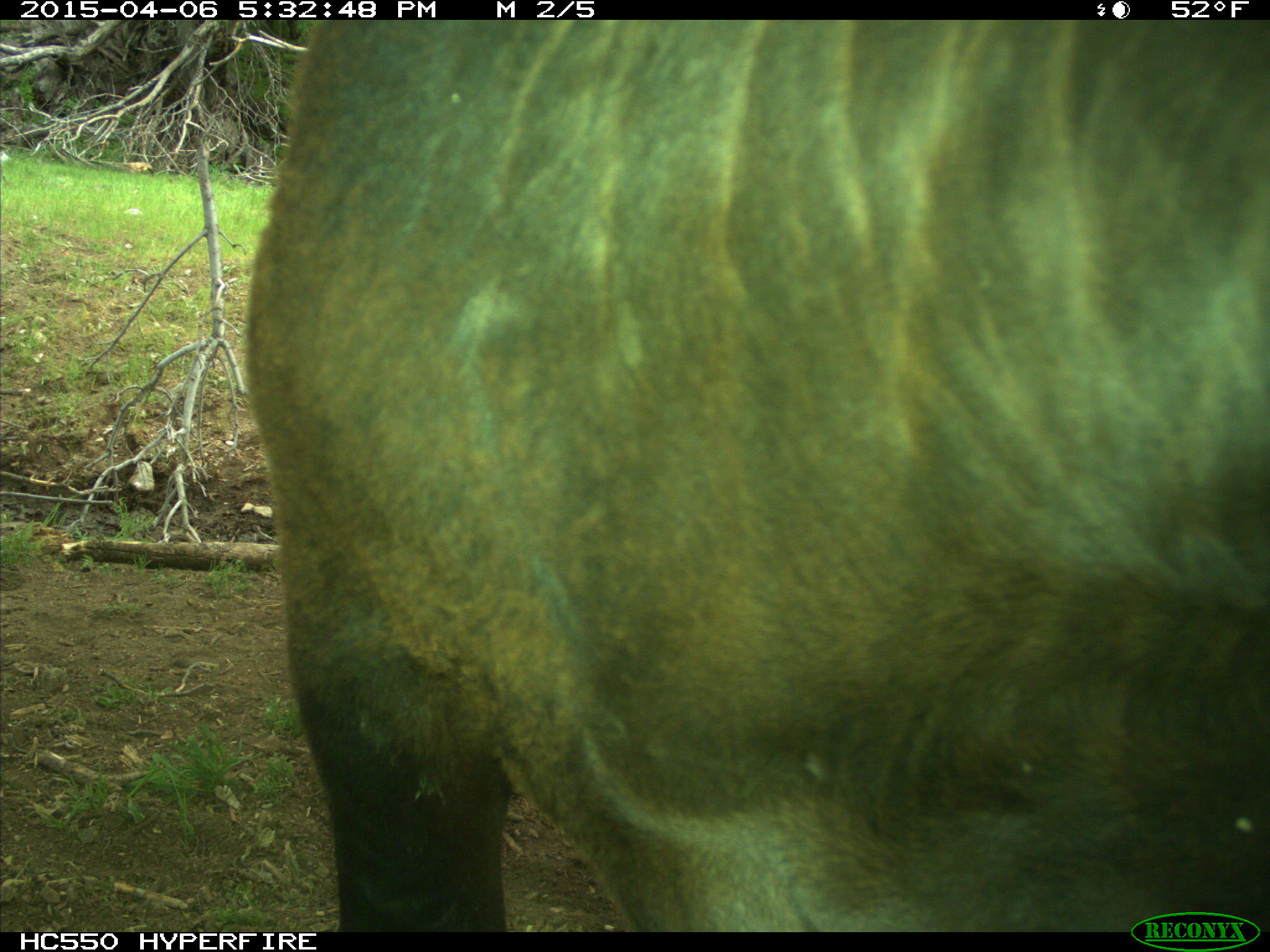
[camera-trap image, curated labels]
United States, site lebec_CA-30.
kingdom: Animalia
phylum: Chordata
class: Mammalia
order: Artiodactyla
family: Bovidae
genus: Bos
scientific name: Bos taurus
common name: domestic cow